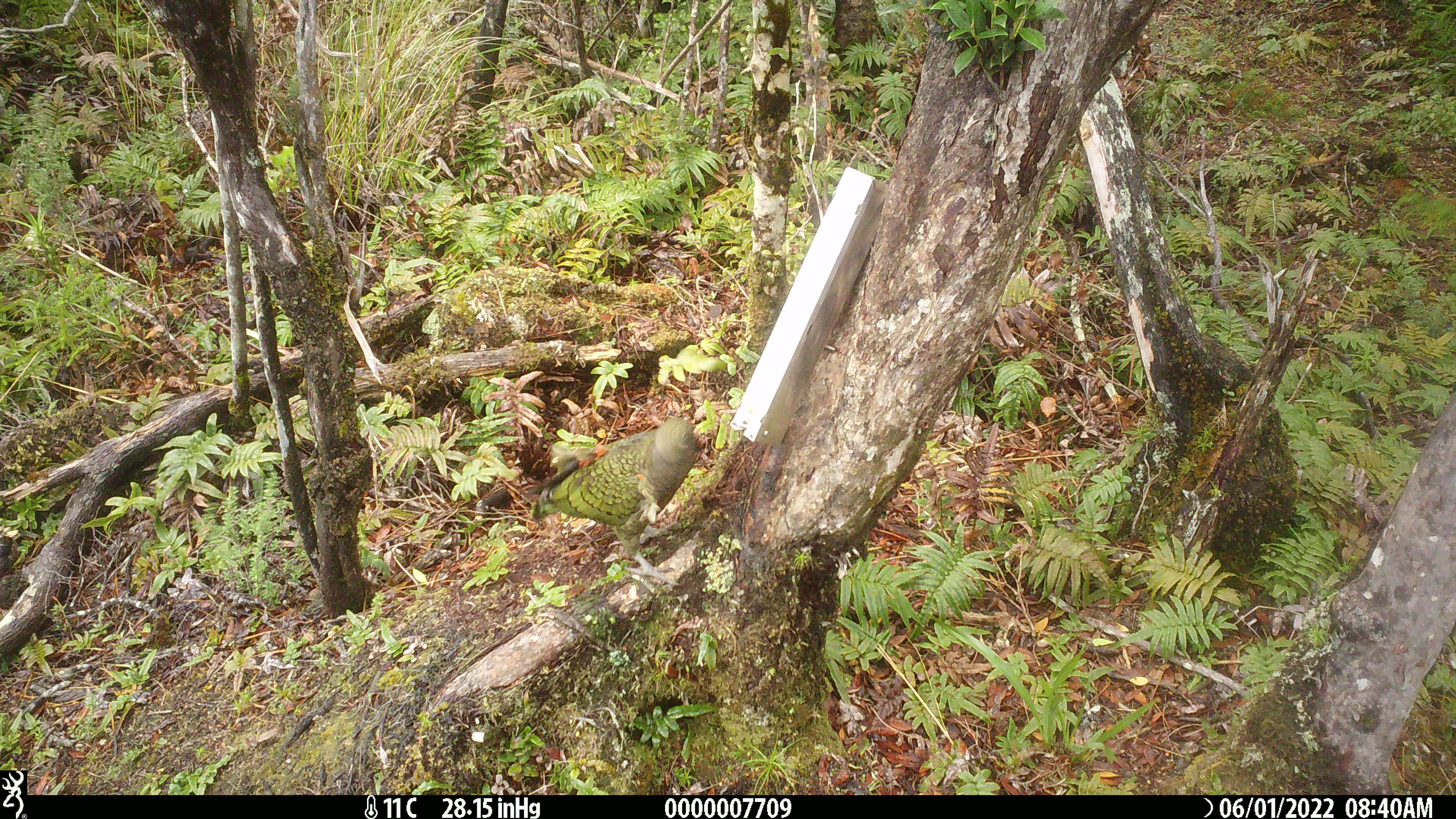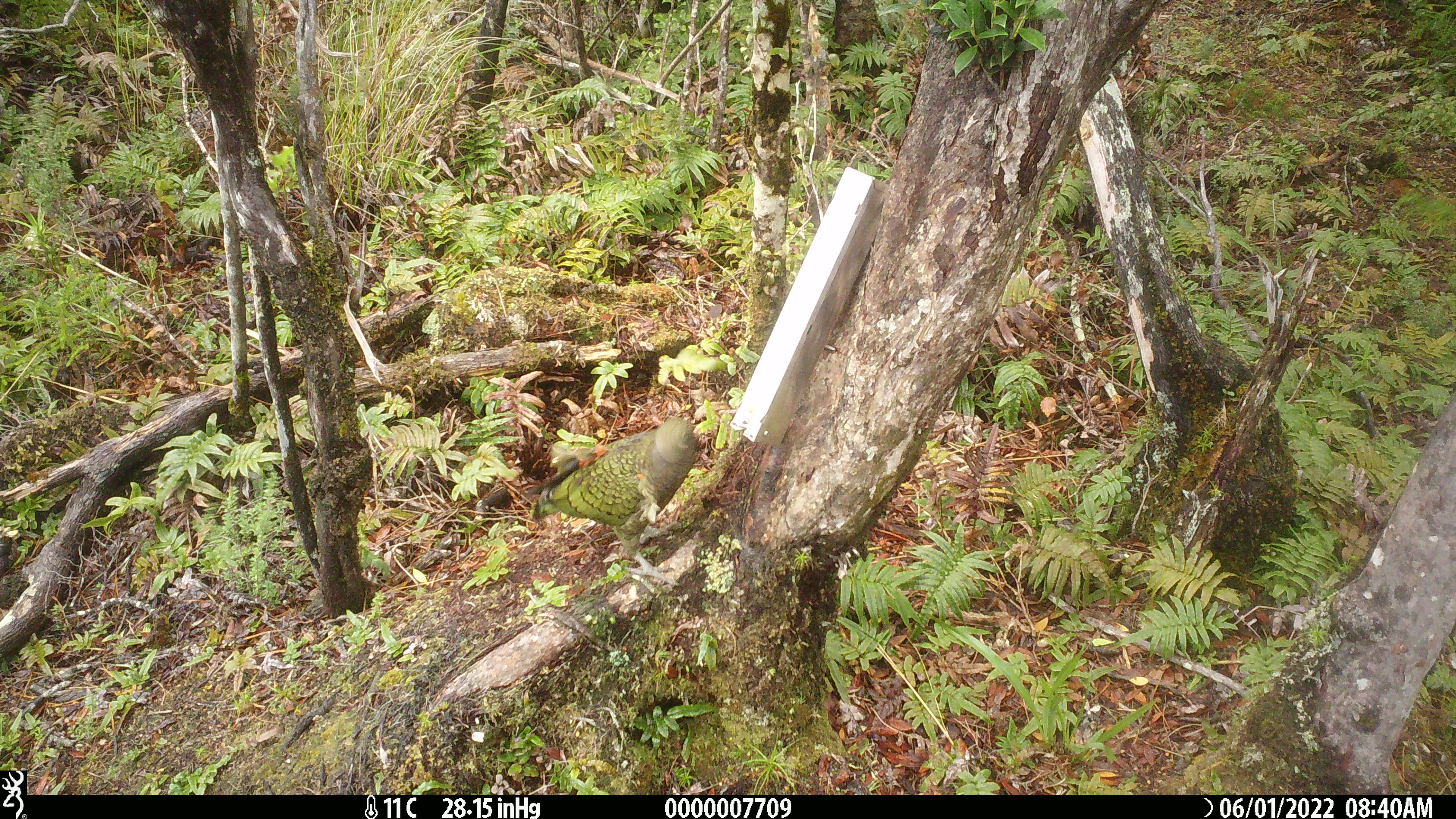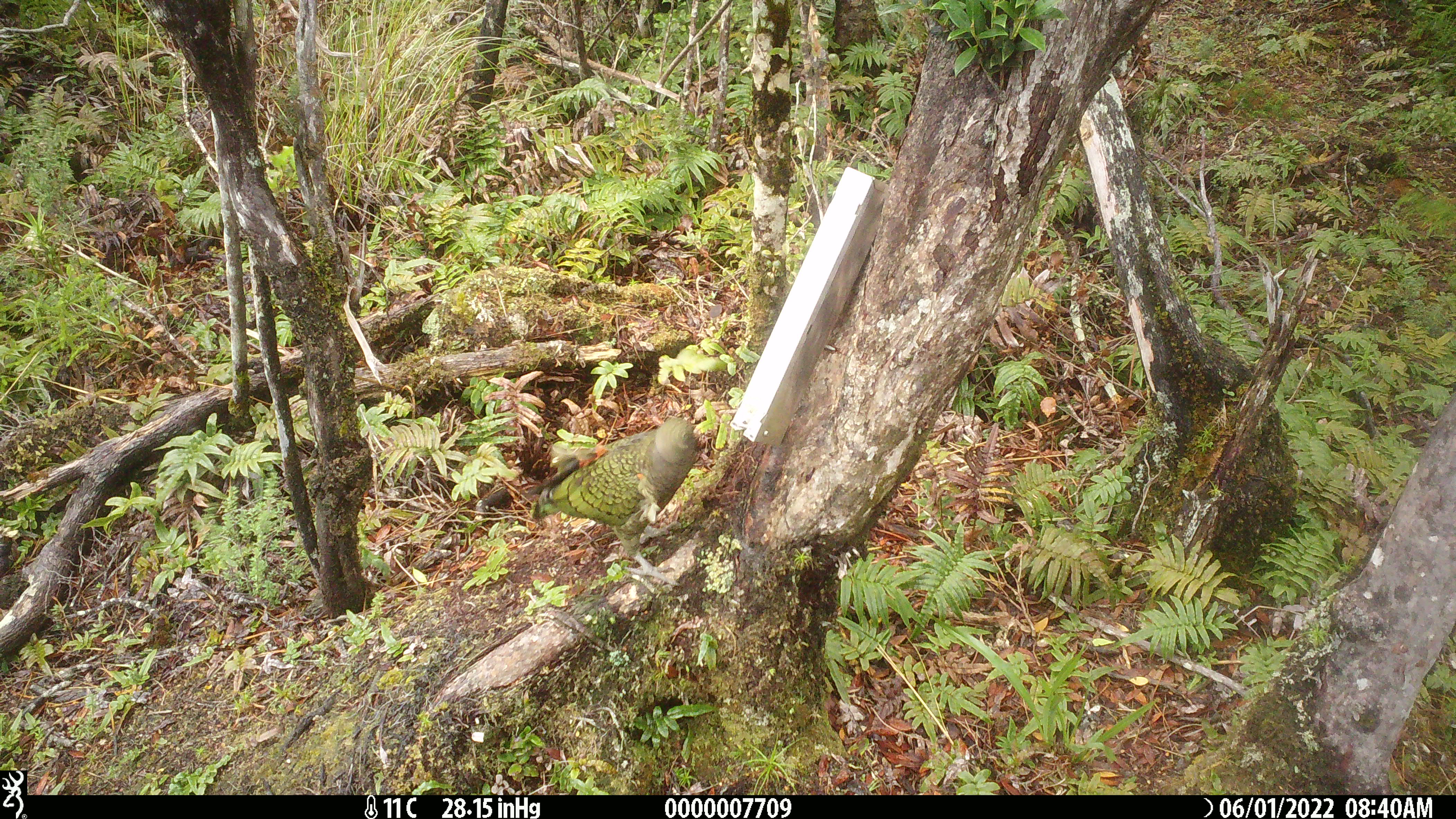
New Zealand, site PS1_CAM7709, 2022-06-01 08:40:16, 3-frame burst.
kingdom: Animalia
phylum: Chordata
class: Aves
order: Psittaciformes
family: Strigopidae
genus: Nestor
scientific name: Nestor notabilis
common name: kea